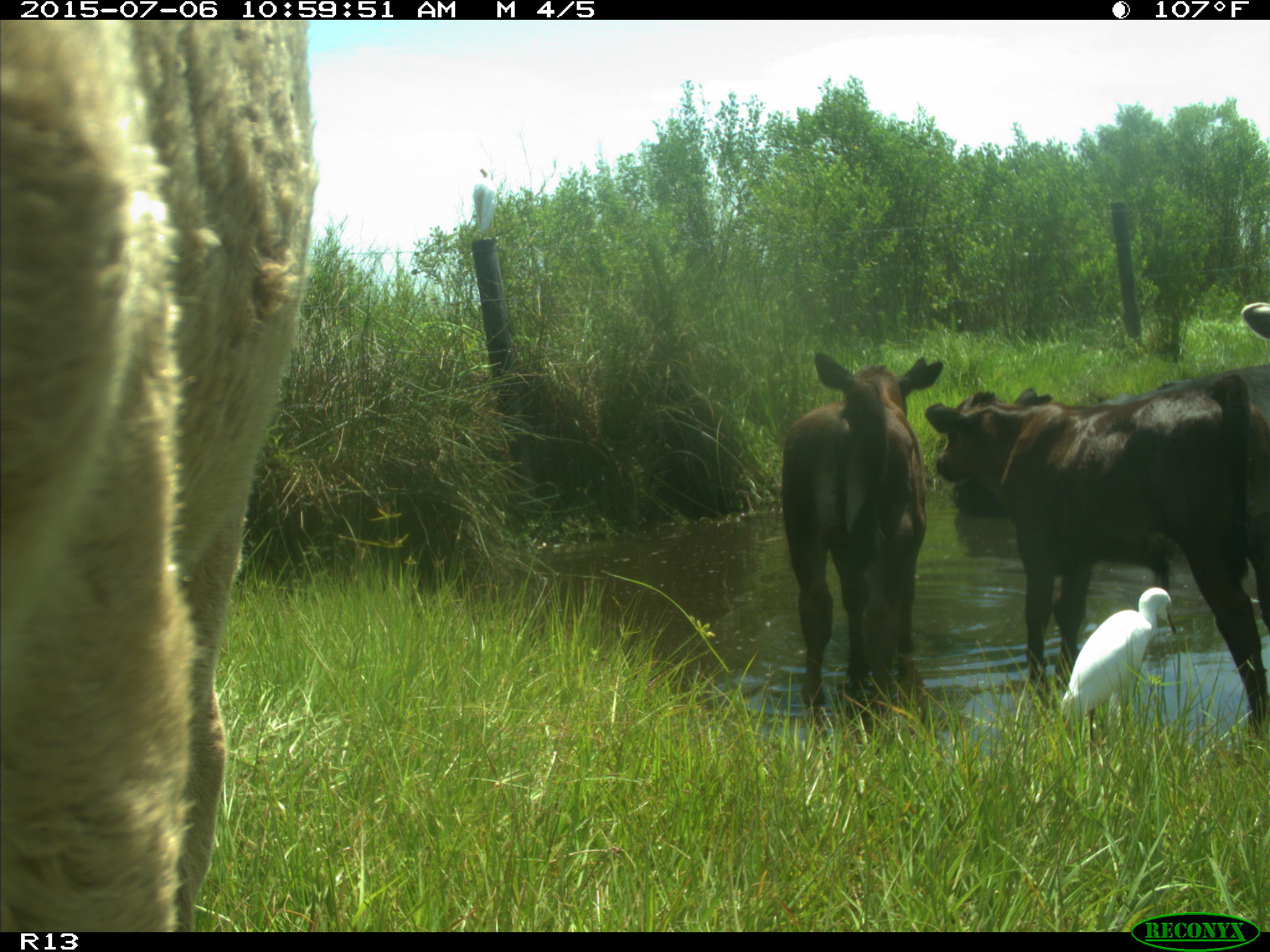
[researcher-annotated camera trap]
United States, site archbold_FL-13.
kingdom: Animalia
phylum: Chordata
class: Mammalia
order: Artiodactyla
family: Bovidae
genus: Bos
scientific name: Bos taurus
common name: domestic cow